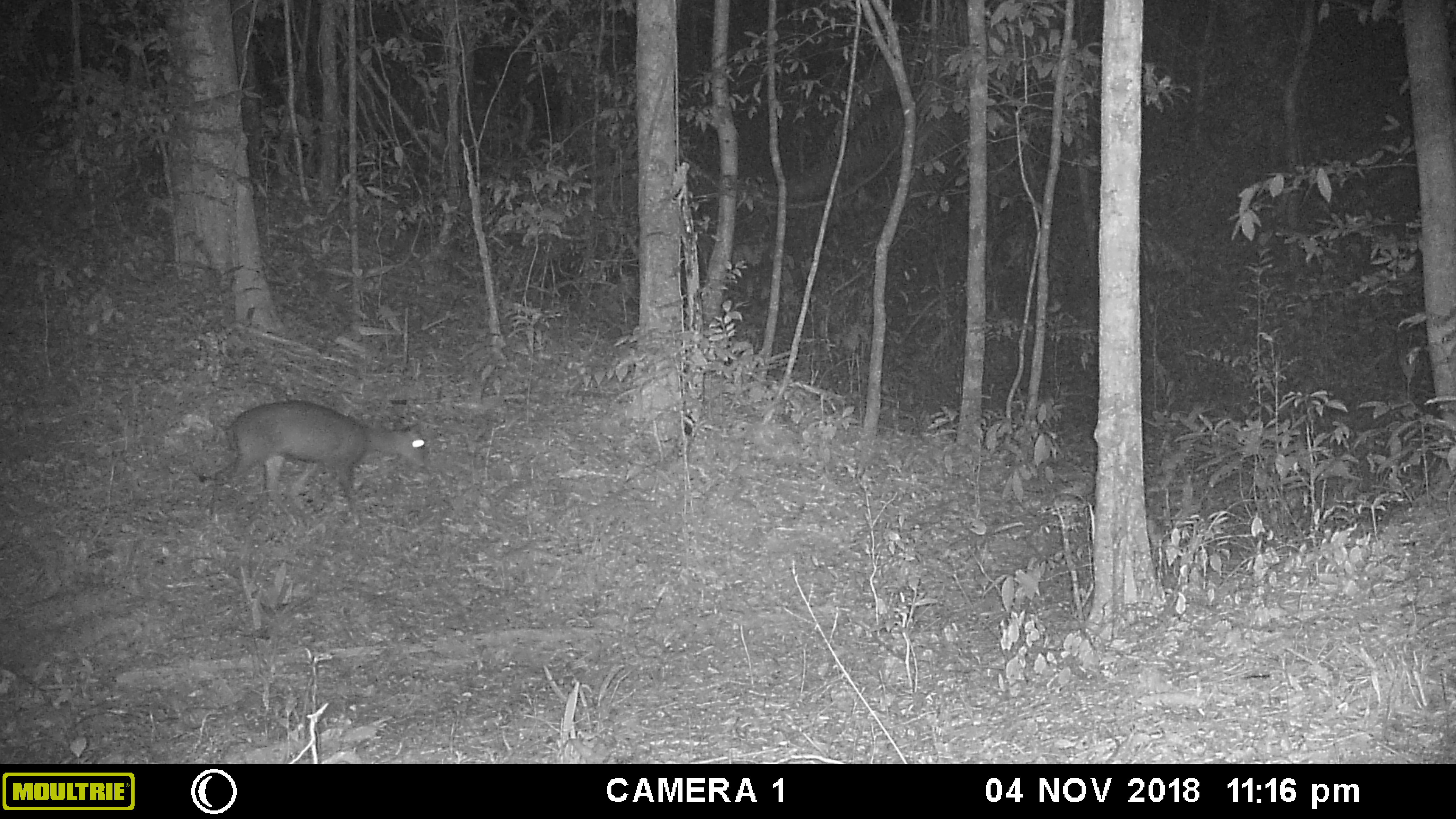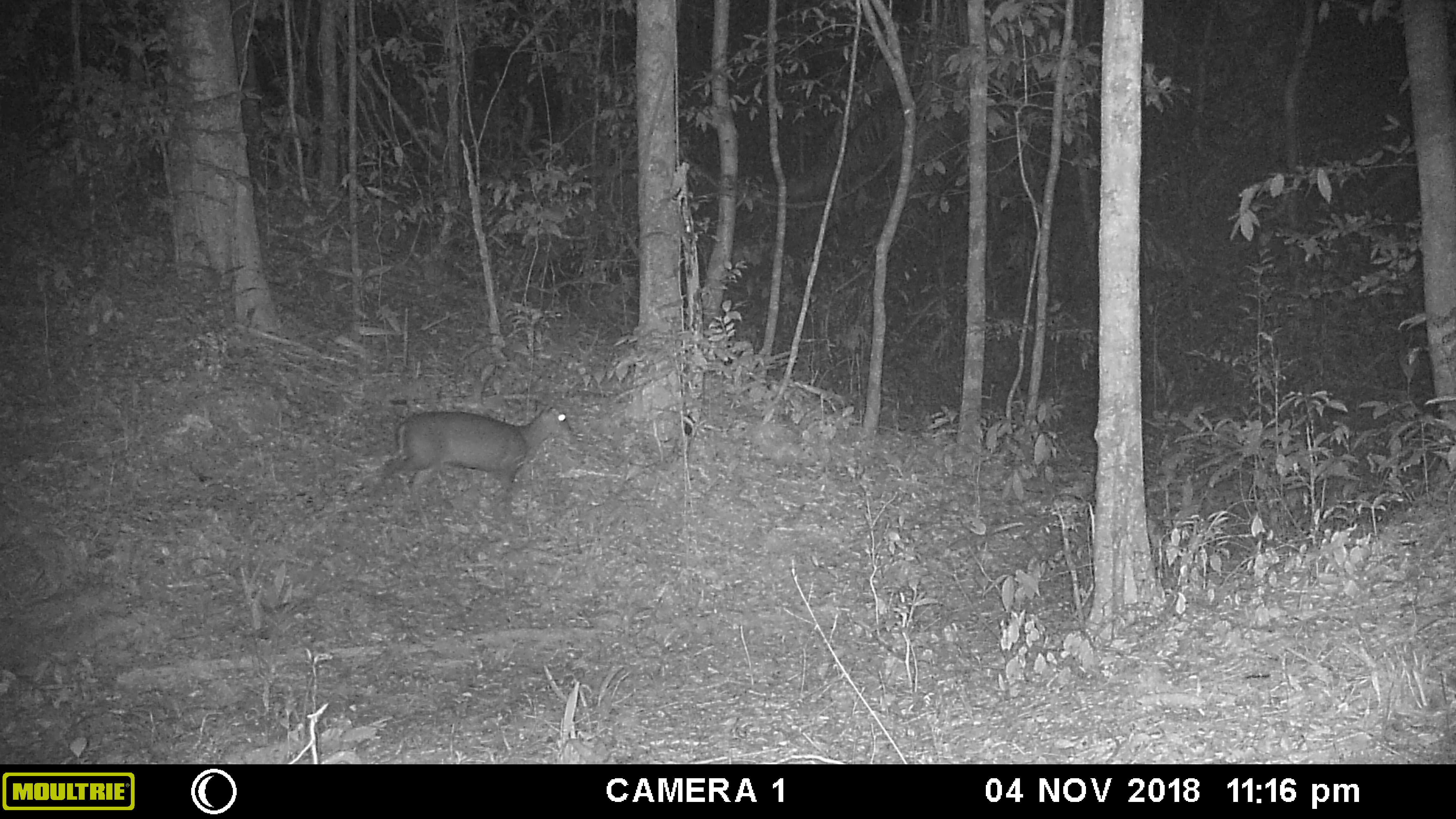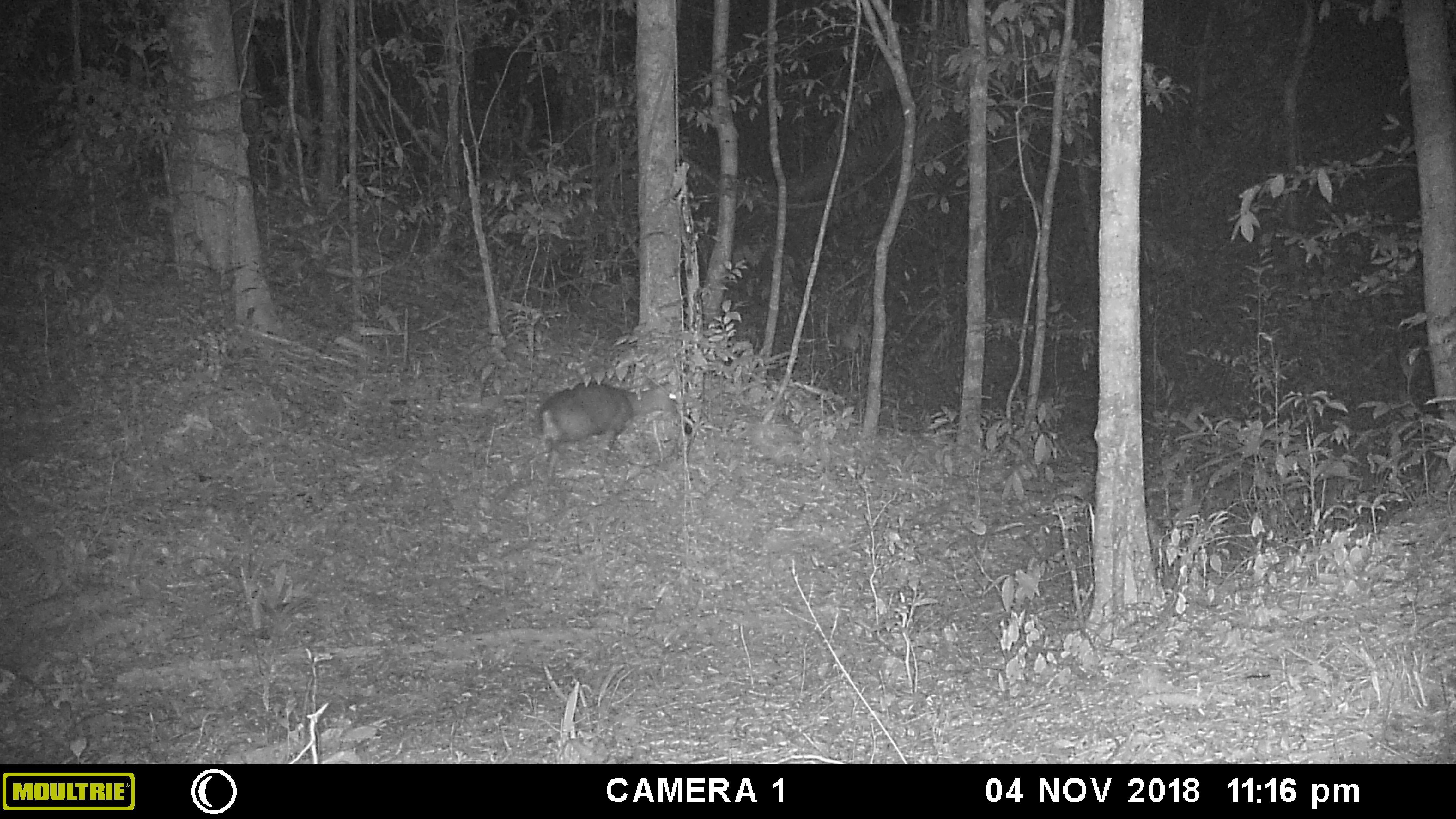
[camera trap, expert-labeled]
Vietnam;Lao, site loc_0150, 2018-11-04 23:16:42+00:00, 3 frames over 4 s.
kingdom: Animalia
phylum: Chordata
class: Mammalia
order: Artiodactyla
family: Cervidae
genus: Muntiacus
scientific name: Muntiacus rooseveltorum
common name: roosevelt's muntjac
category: roosevelts muntjac group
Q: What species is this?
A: Roosevelts muntjac group (roosevelt's muntjac) (Muntiacus rooseveltorum).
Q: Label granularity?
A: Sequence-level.